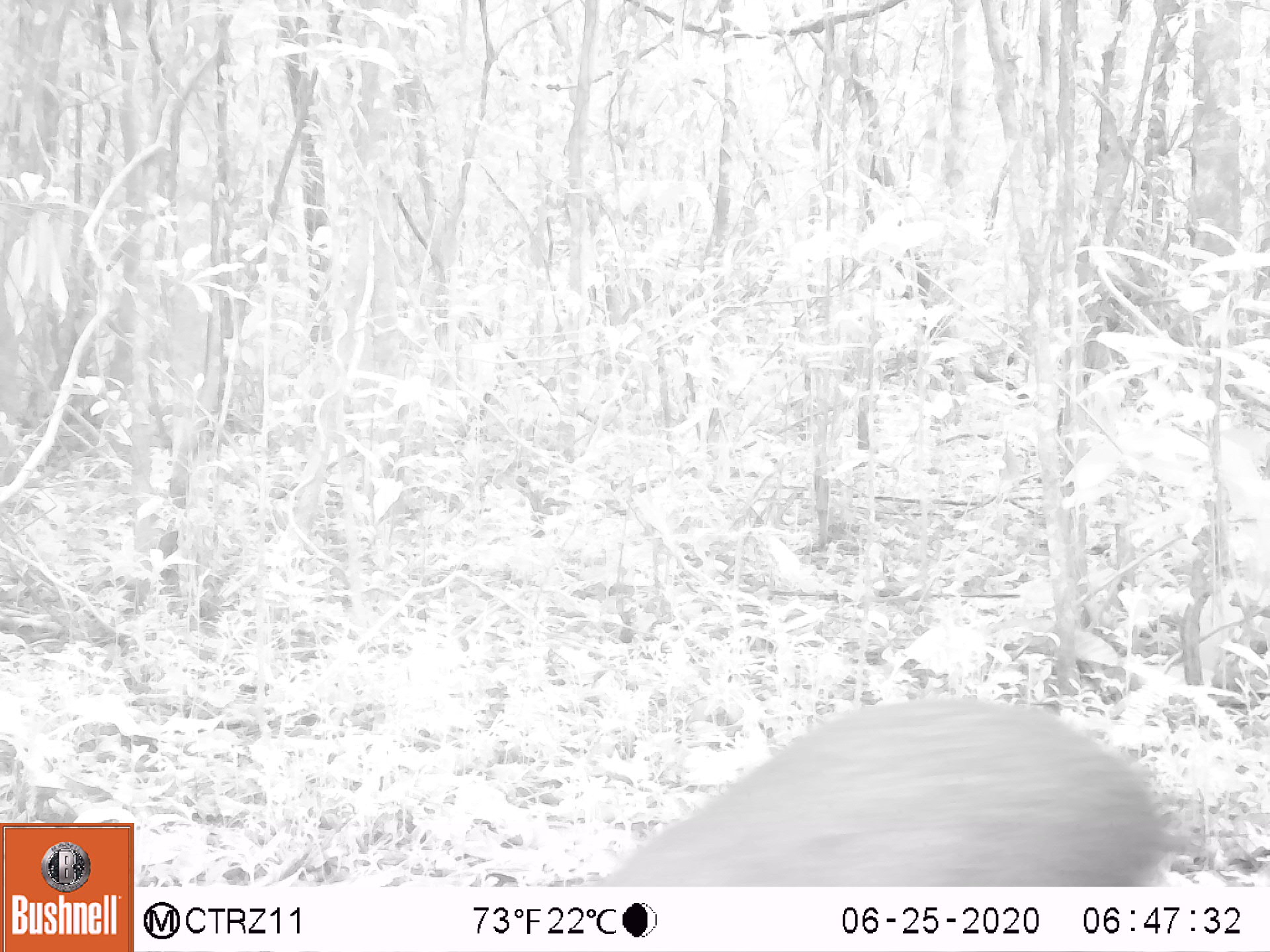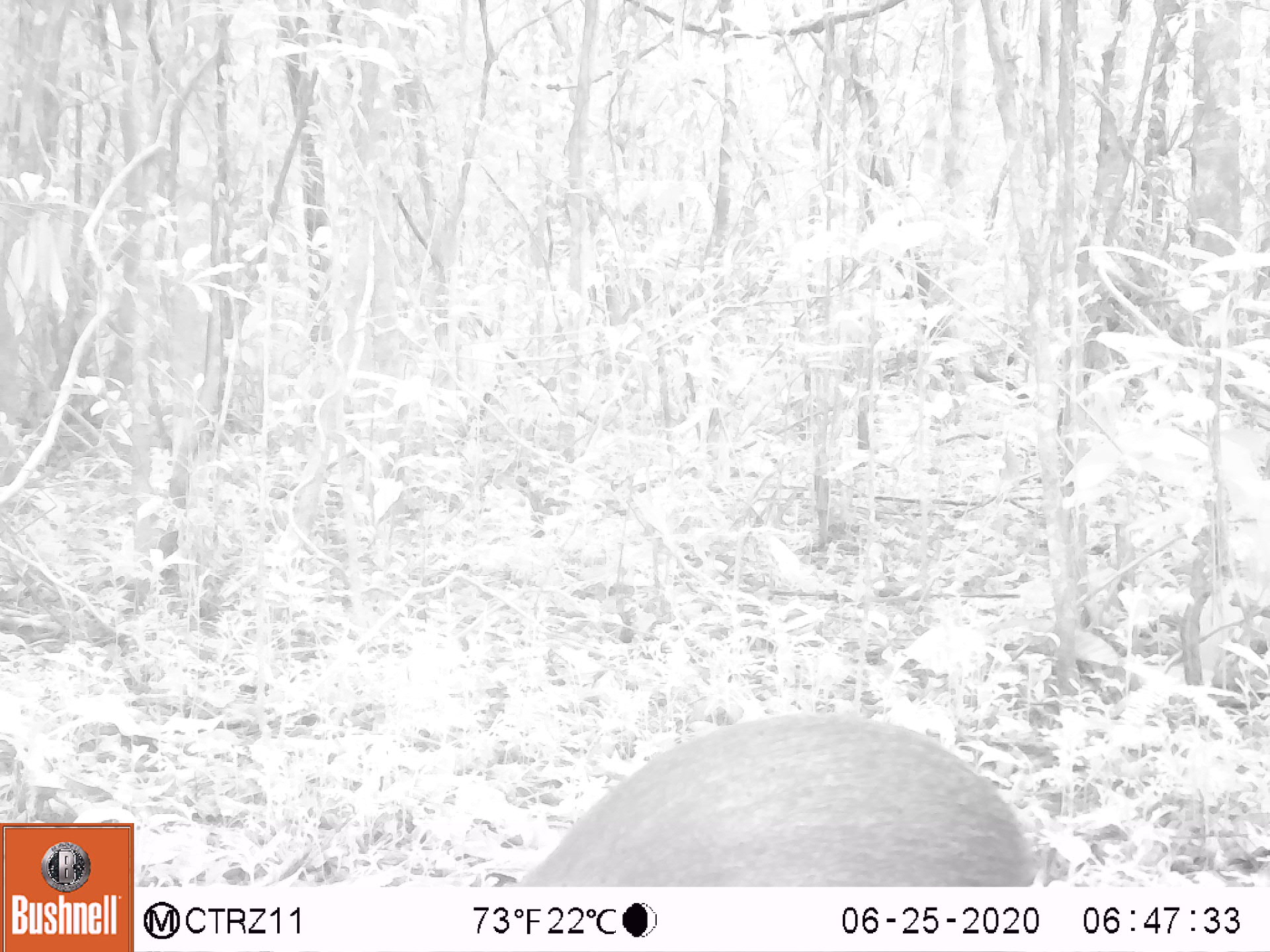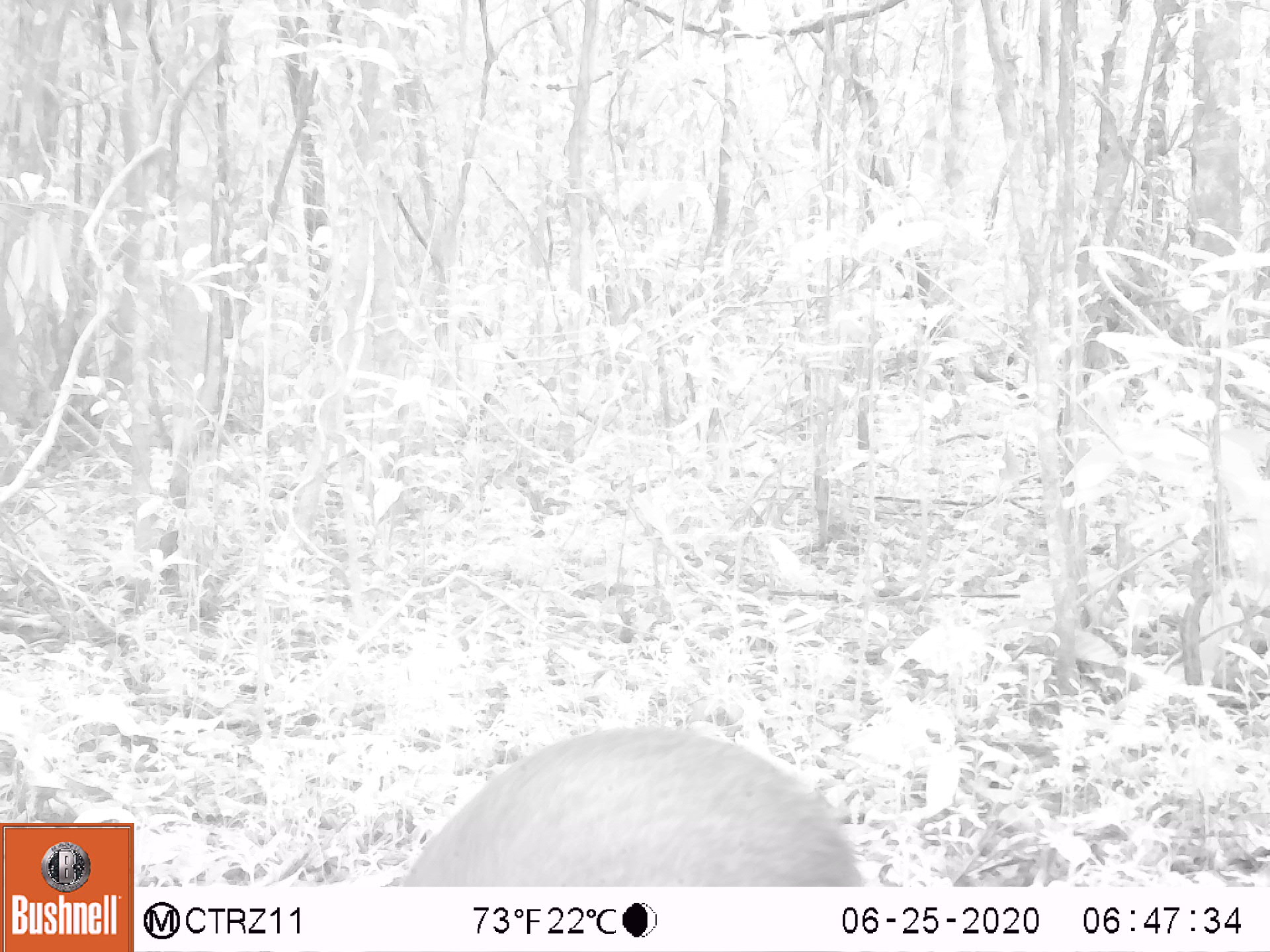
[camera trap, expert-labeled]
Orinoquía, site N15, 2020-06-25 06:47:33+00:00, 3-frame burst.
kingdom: Animalia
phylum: Chordata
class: Mammalia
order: Rodentia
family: Dasyproctidae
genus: Dasyprocta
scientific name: Dasyprocta fuliginosa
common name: black agouti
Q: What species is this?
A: Black agouti (Dasyprocta fuliginosa).